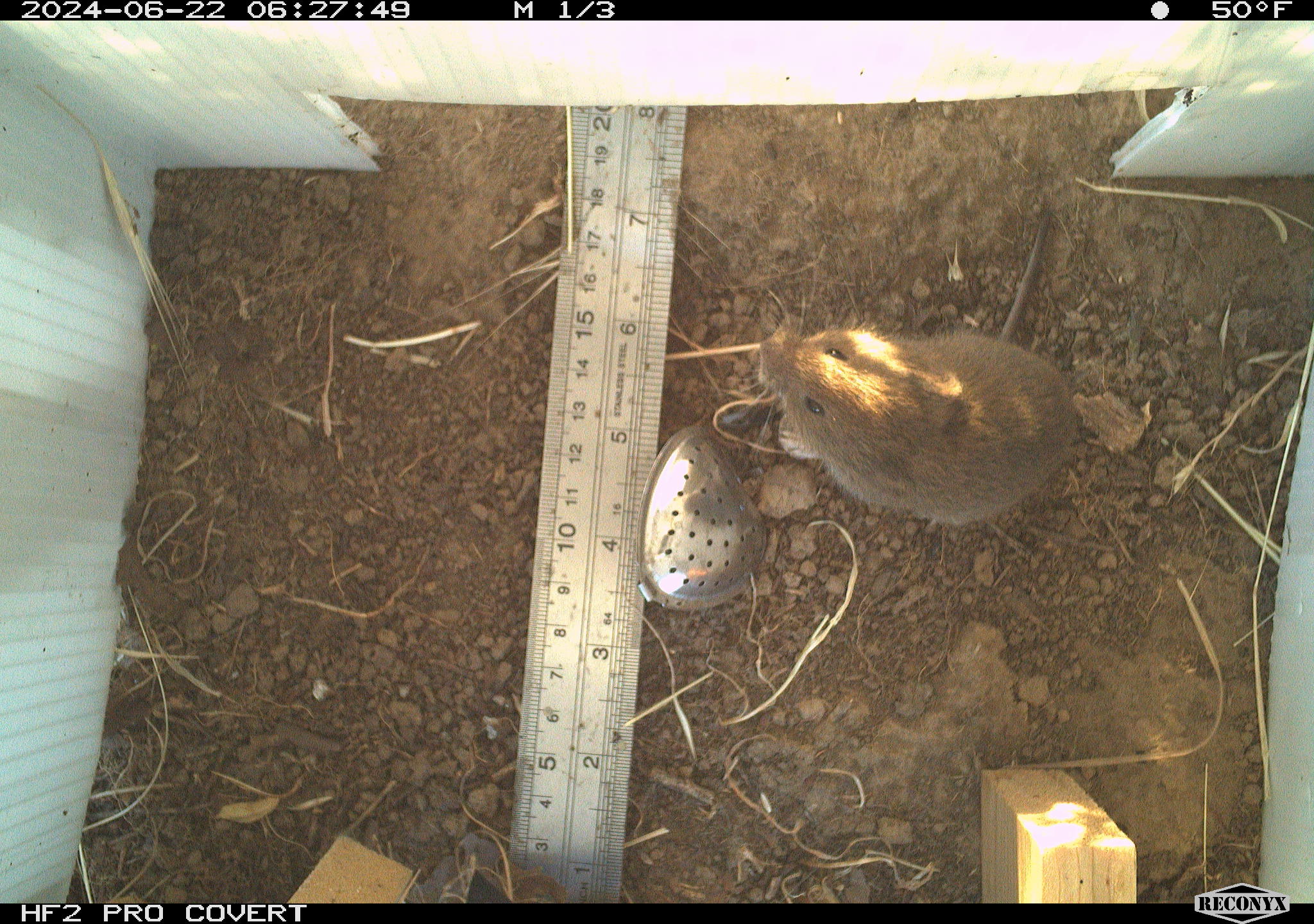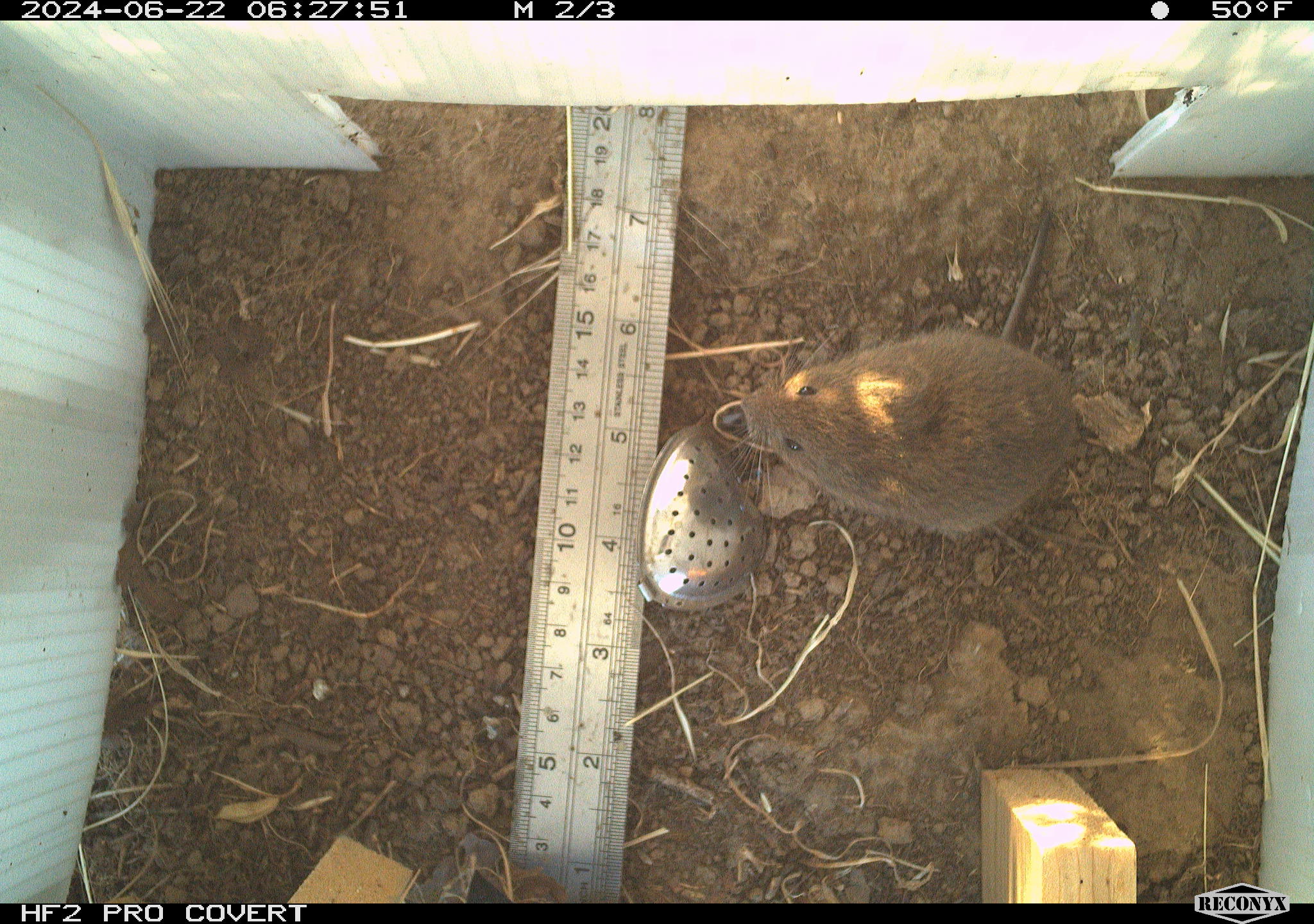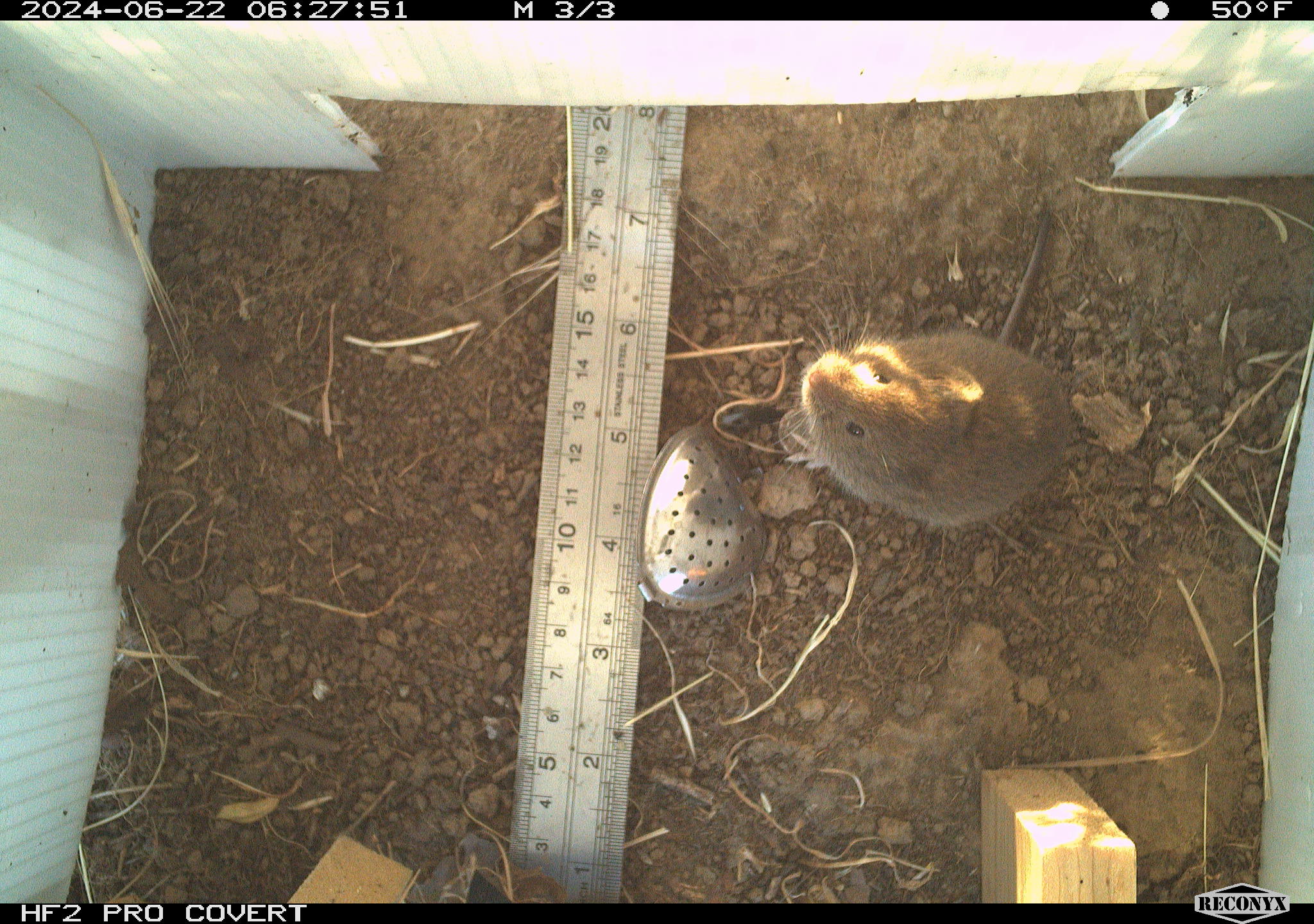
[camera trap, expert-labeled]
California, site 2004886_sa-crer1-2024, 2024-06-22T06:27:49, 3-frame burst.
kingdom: Animalia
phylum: Chordata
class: Mammalia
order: Rodentia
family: Cricetidae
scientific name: Arvicolinae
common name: voles, lemmings, and muskrats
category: arvicolinae subfamily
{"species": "arvicolinae subfamily (voles, lemmings, and muskrats) (Arvicolinae)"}